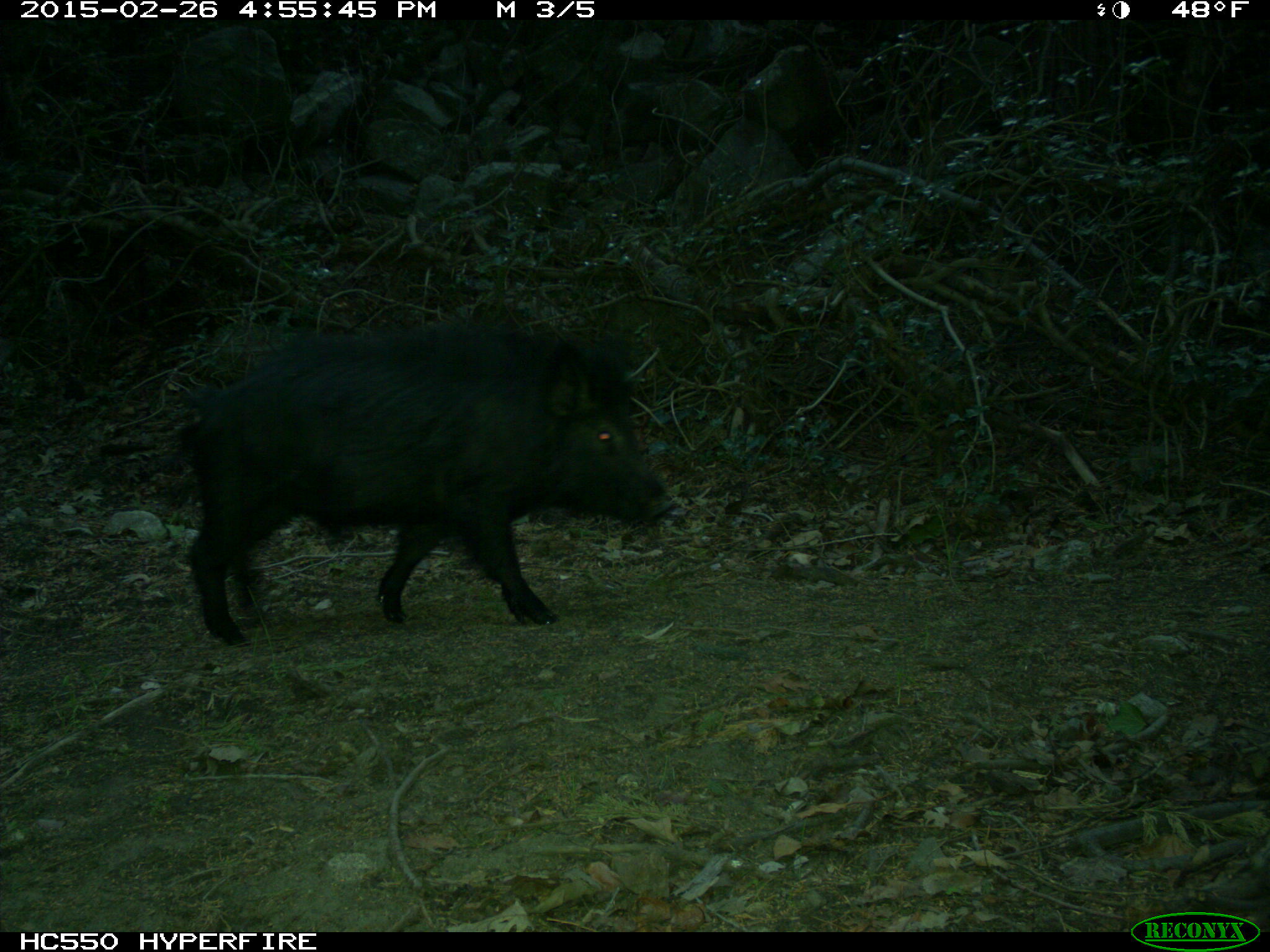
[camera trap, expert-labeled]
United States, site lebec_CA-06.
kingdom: Animalia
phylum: Chordata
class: Mammalia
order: Artiodactyla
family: Suidae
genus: Sus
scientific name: Sus scrofa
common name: wild boar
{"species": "Sus scrofa (wild boar)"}